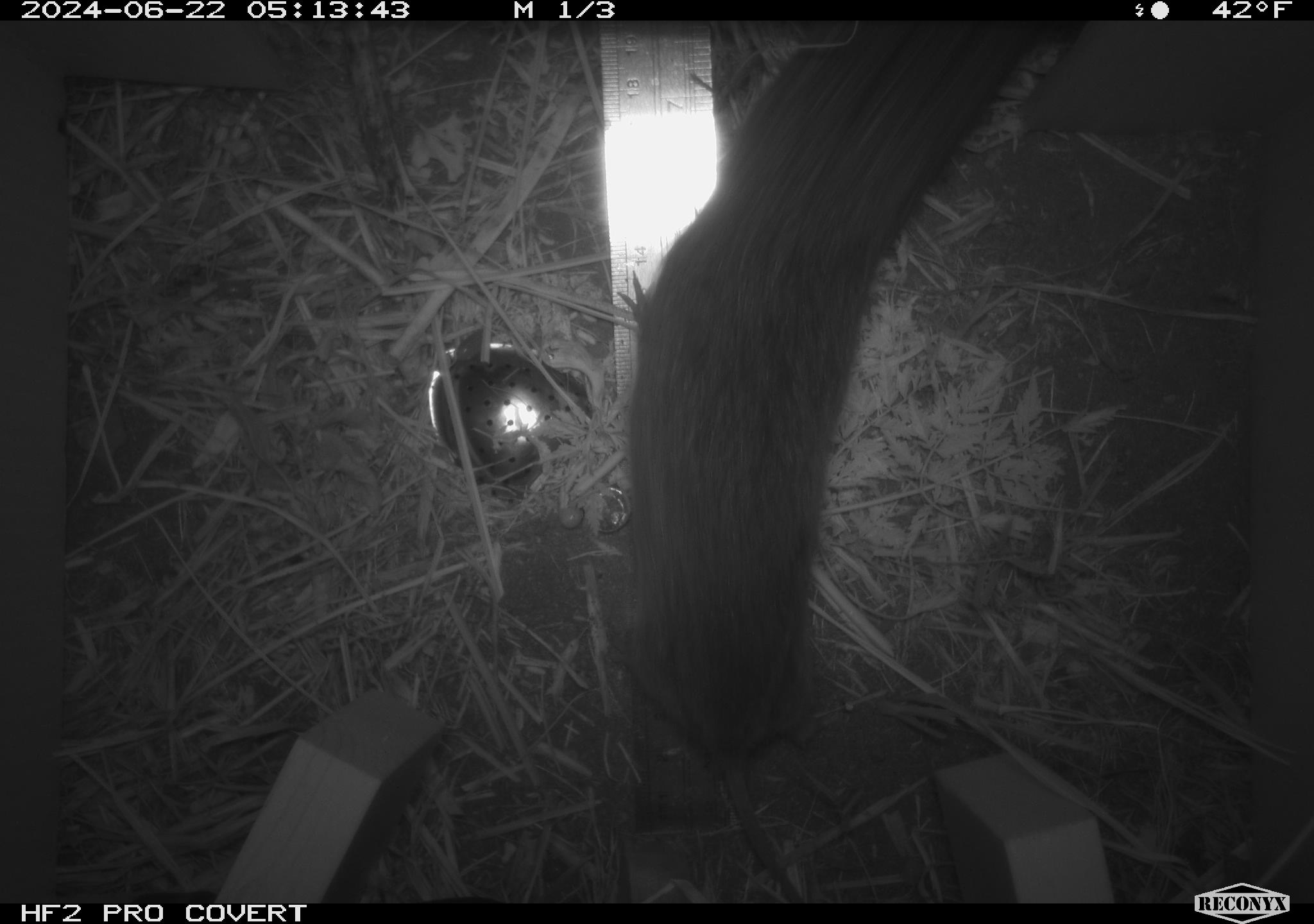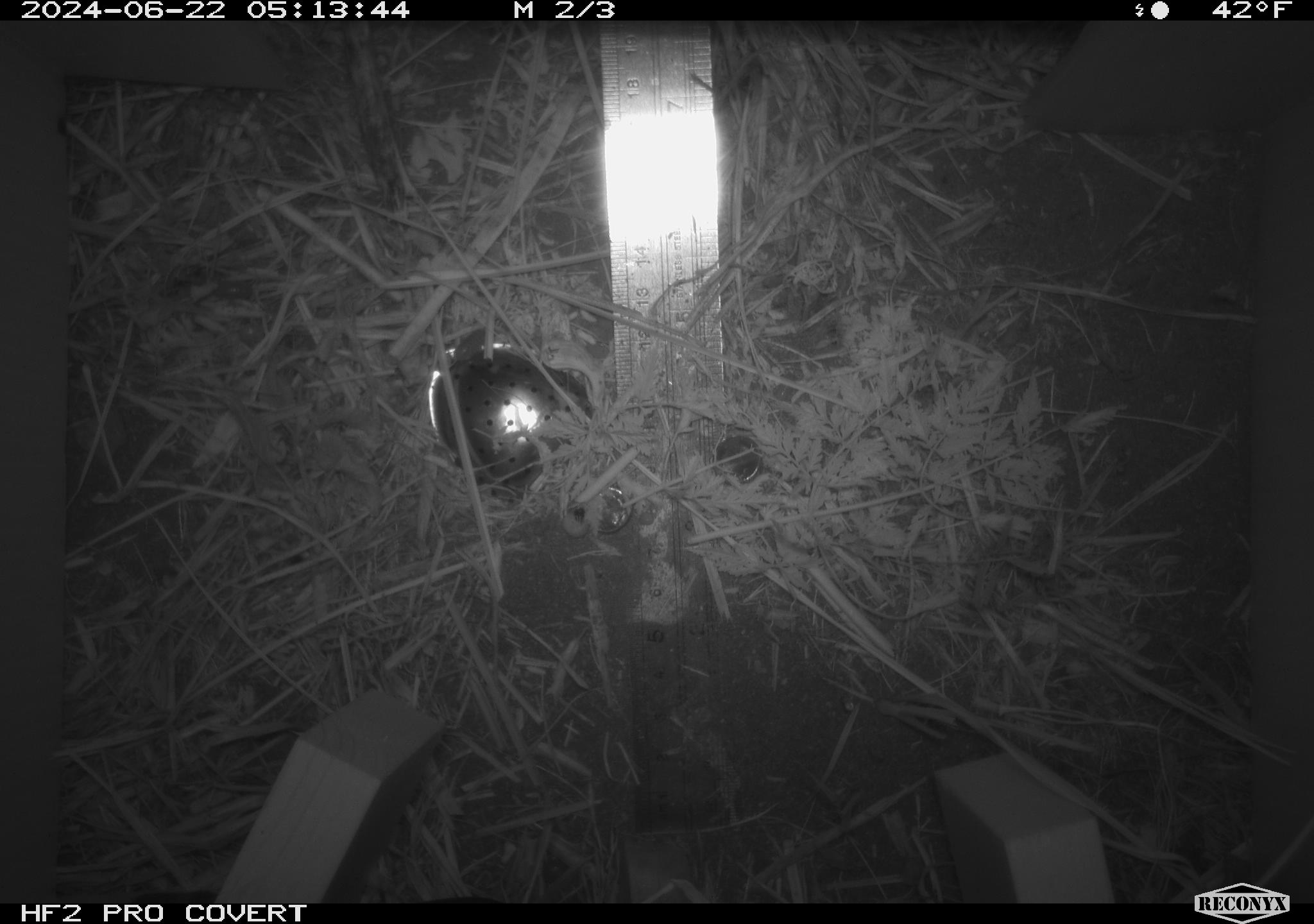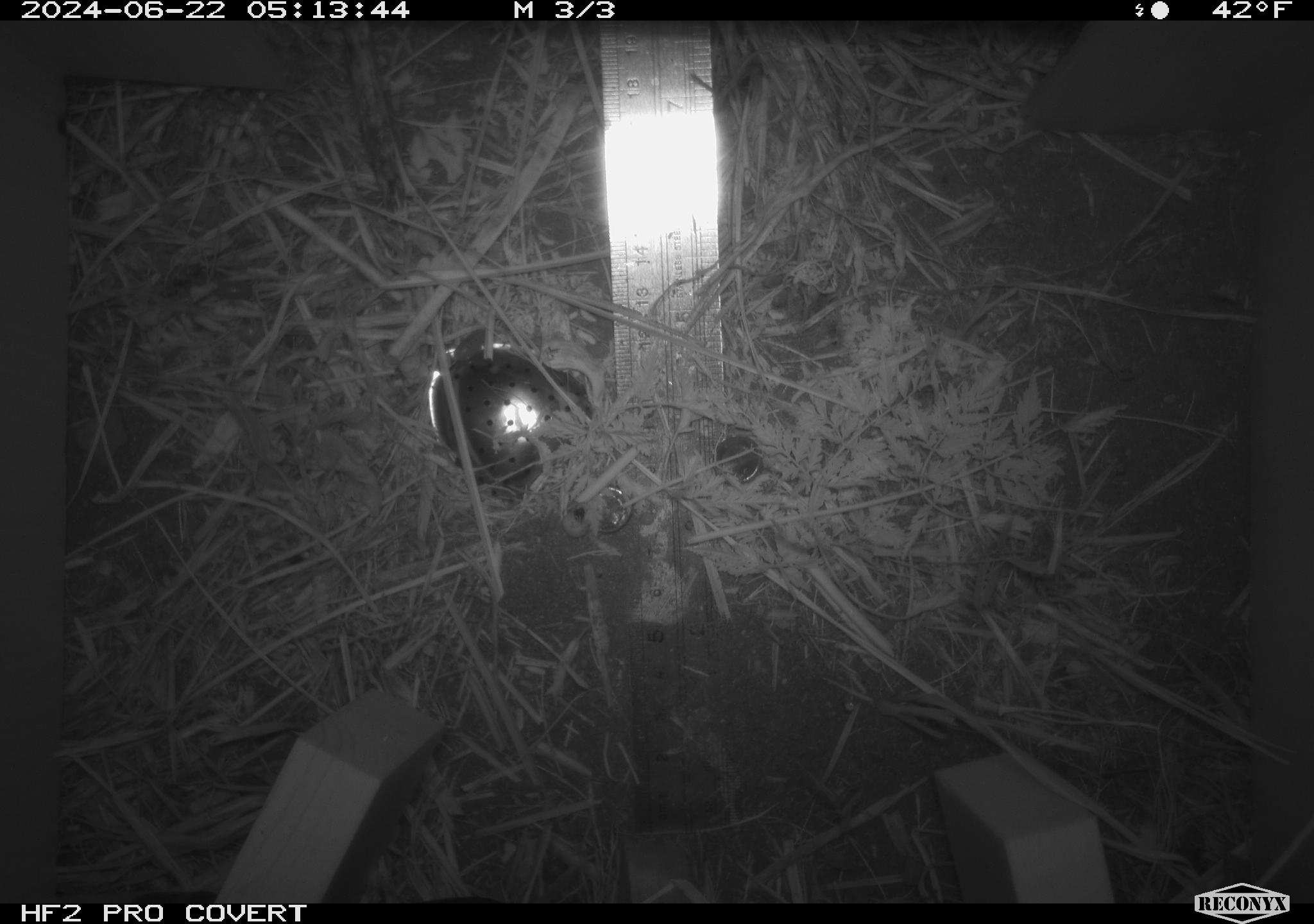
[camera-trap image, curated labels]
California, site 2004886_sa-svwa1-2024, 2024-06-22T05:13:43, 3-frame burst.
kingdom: Animalia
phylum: Chordata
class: Mammalia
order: Rodentia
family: Cricetidae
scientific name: Arvicolinae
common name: voles, lemmings, and muskrats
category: arvicolinae subfamily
Arvicolinae subfamily (voles, lemmings, and muskrats) (Arvicolinae).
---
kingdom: Animalia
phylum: Arthropoda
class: Insecta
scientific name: Insecta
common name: insect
Insect (Insecta).